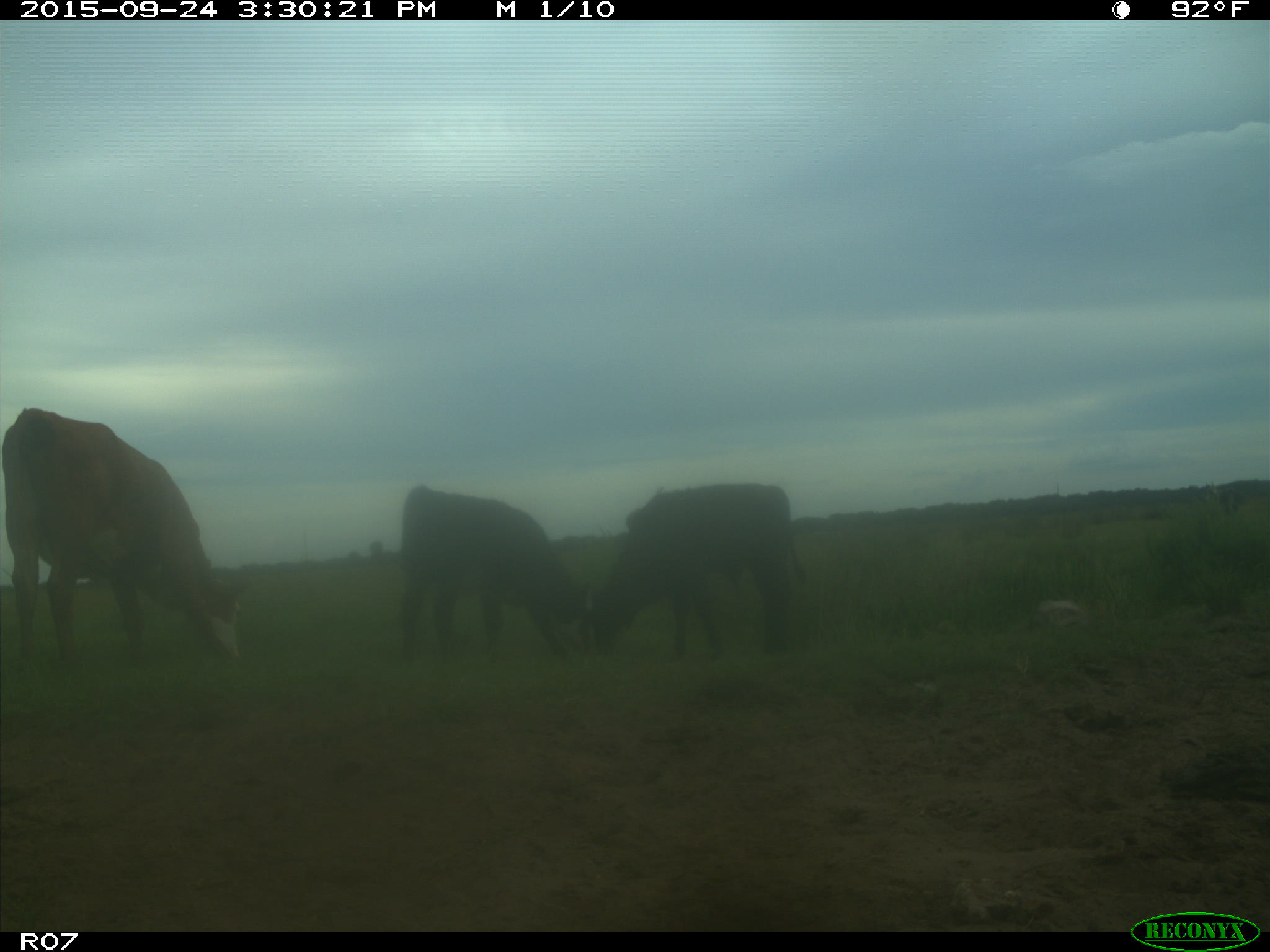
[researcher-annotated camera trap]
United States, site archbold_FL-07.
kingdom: Animalia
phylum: Chordata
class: Mammalia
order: Artiodactyla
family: Bovidae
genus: Bos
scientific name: Bos taurus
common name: domestic cow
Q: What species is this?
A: Bos taurus (domestic cow).